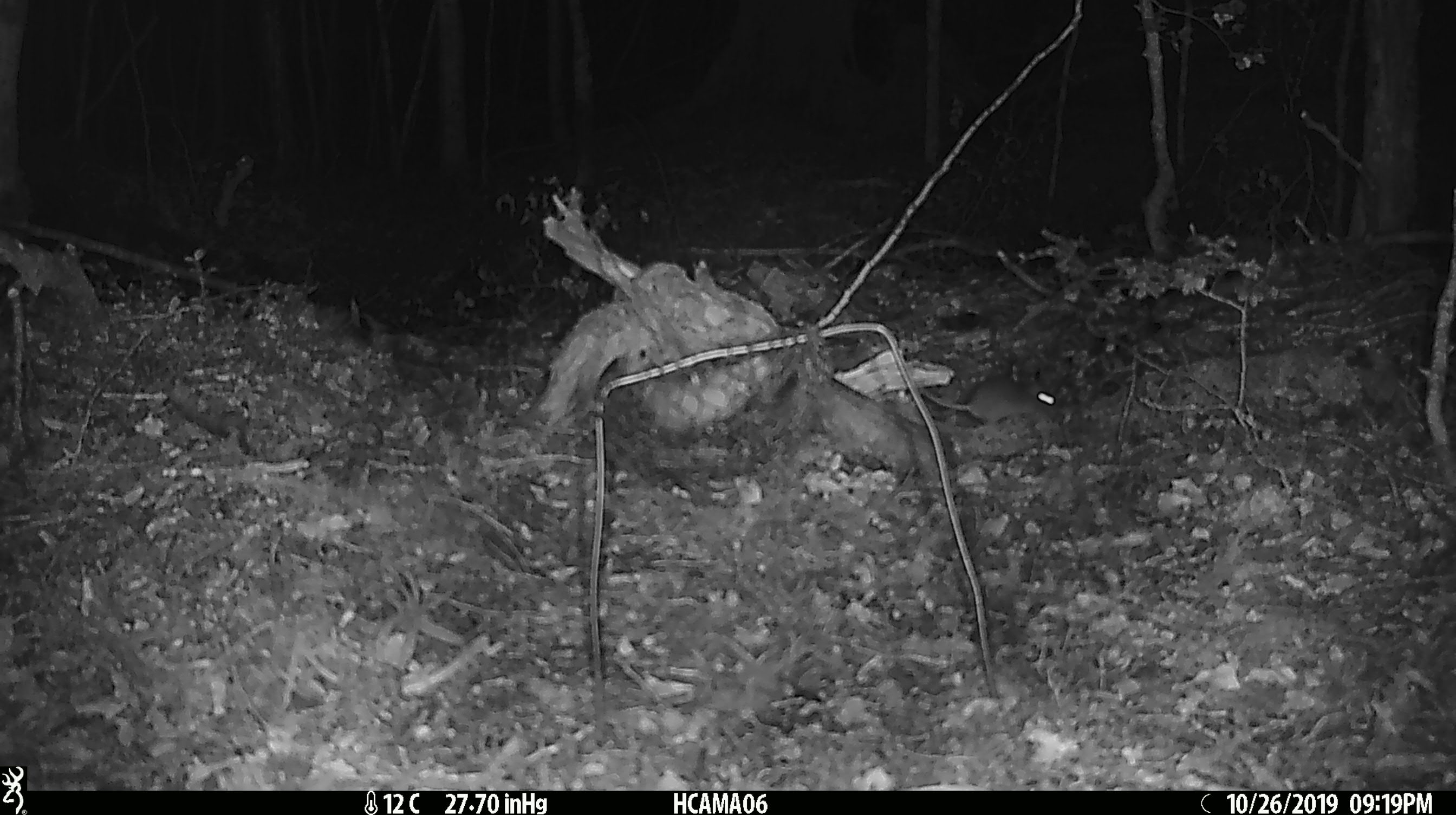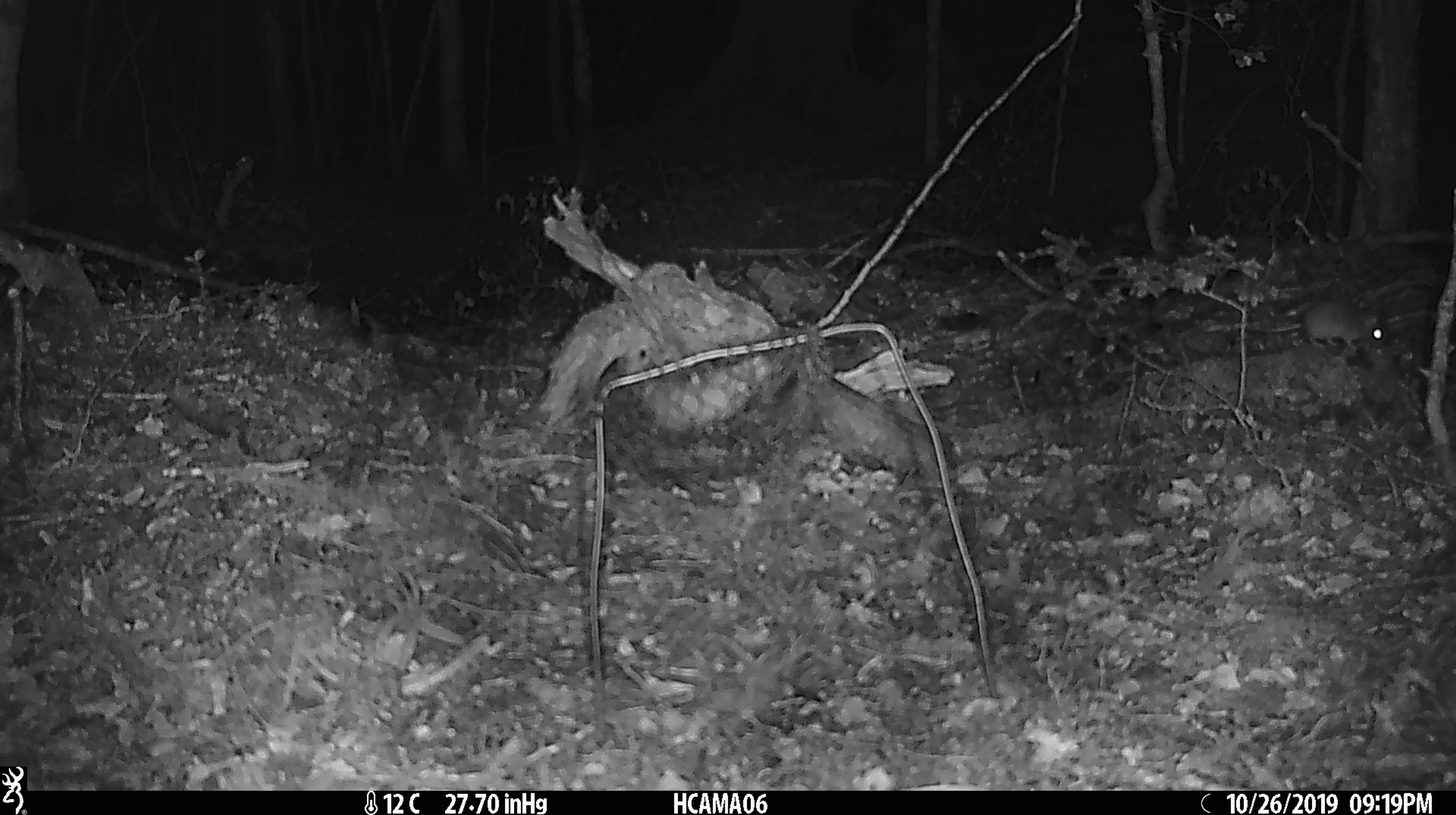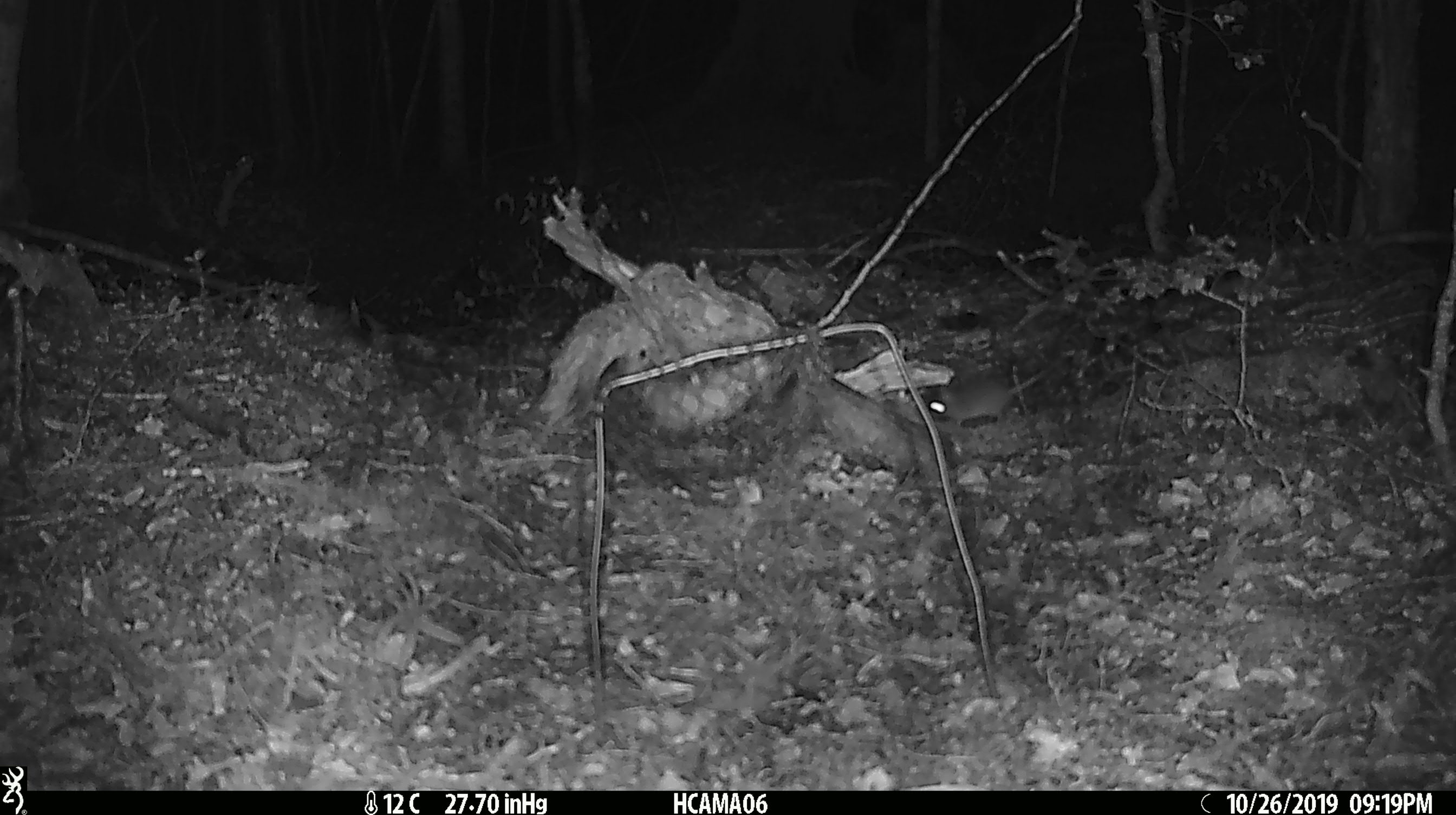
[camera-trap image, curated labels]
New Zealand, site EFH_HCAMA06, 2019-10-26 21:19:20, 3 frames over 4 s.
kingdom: Animalia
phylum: Chordata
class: Mammalia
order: Rodentia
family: Muridae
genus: Mus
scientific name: Mus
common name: mouse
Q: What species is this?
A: Mouse (Mus).